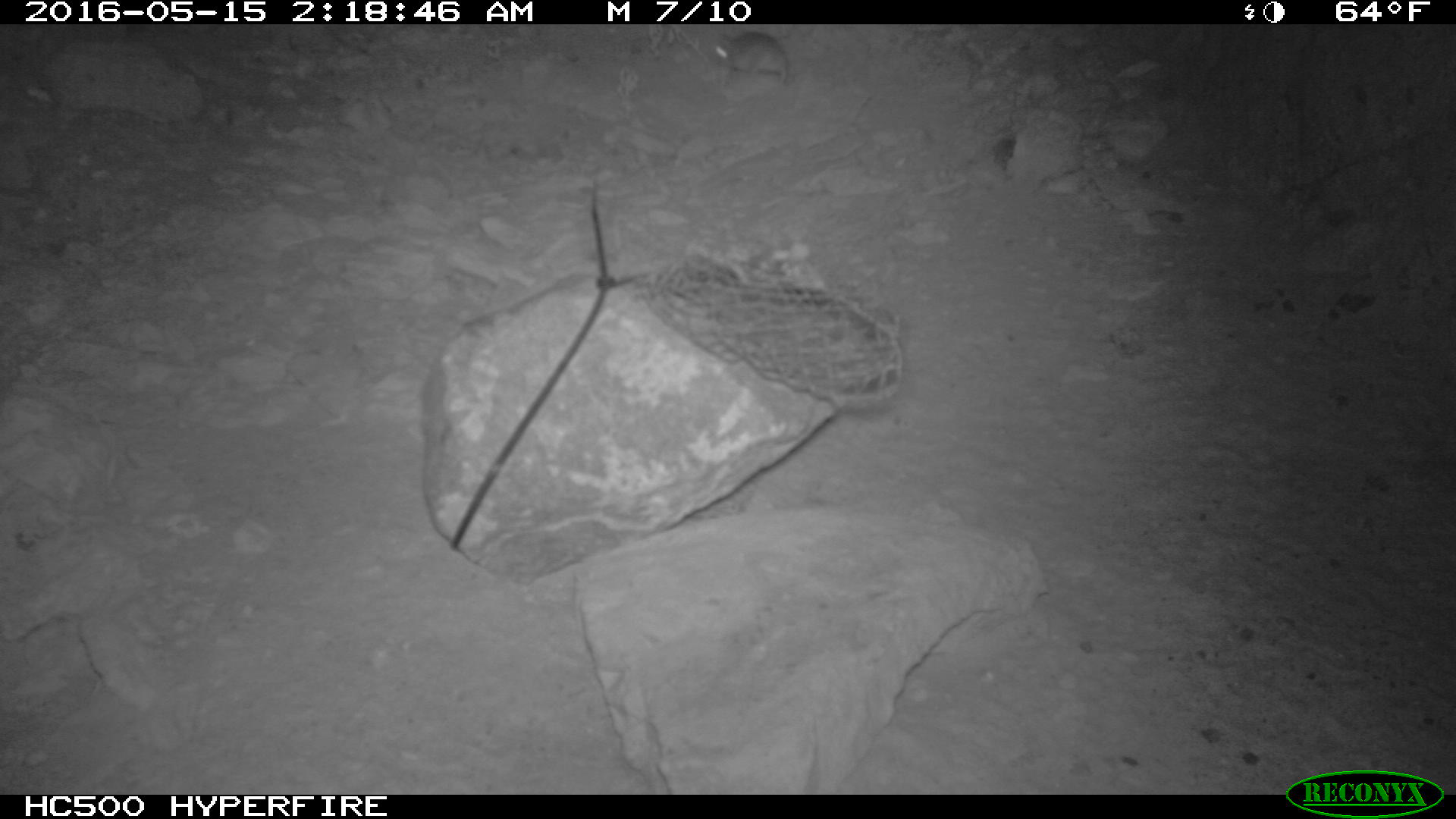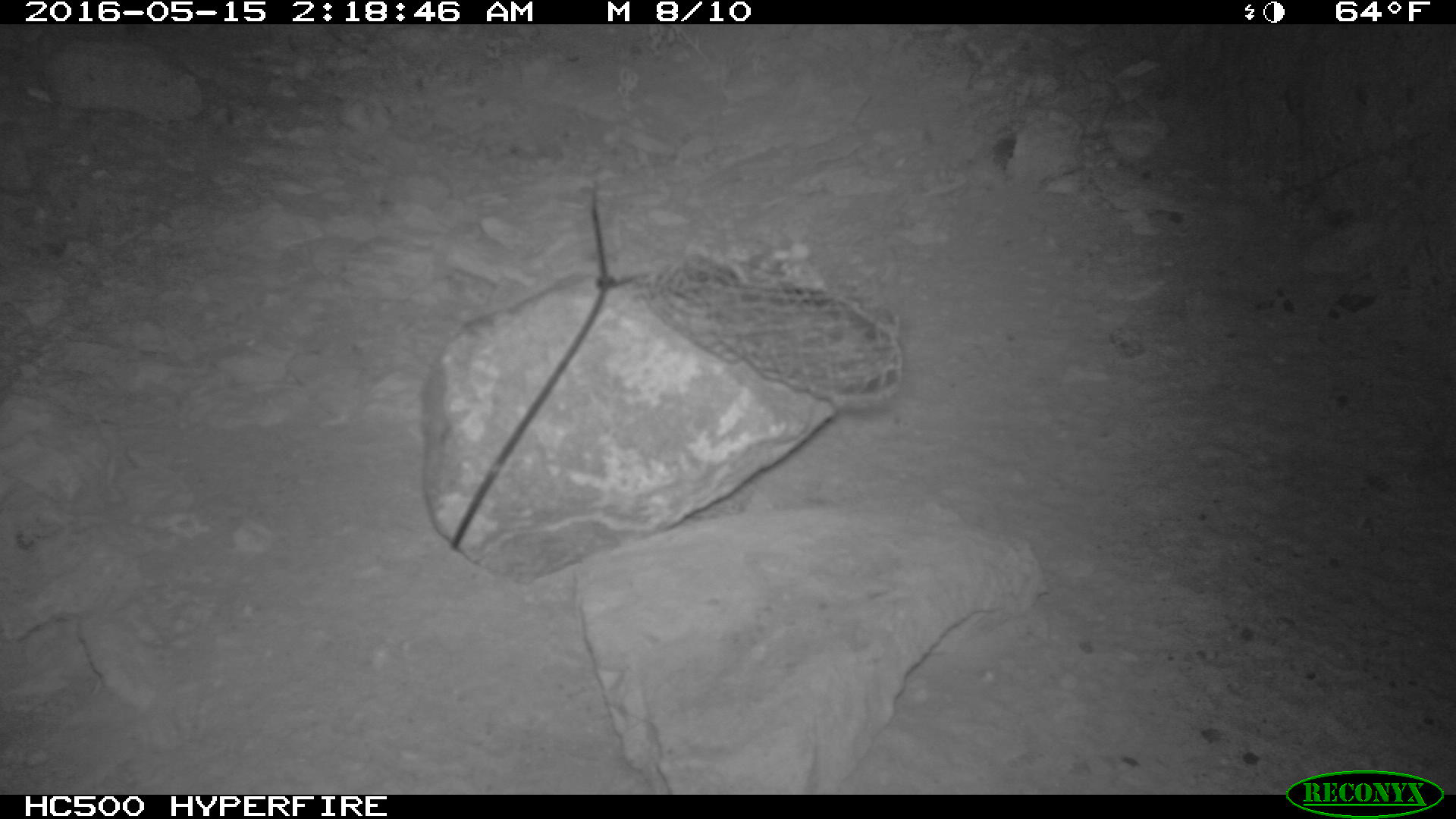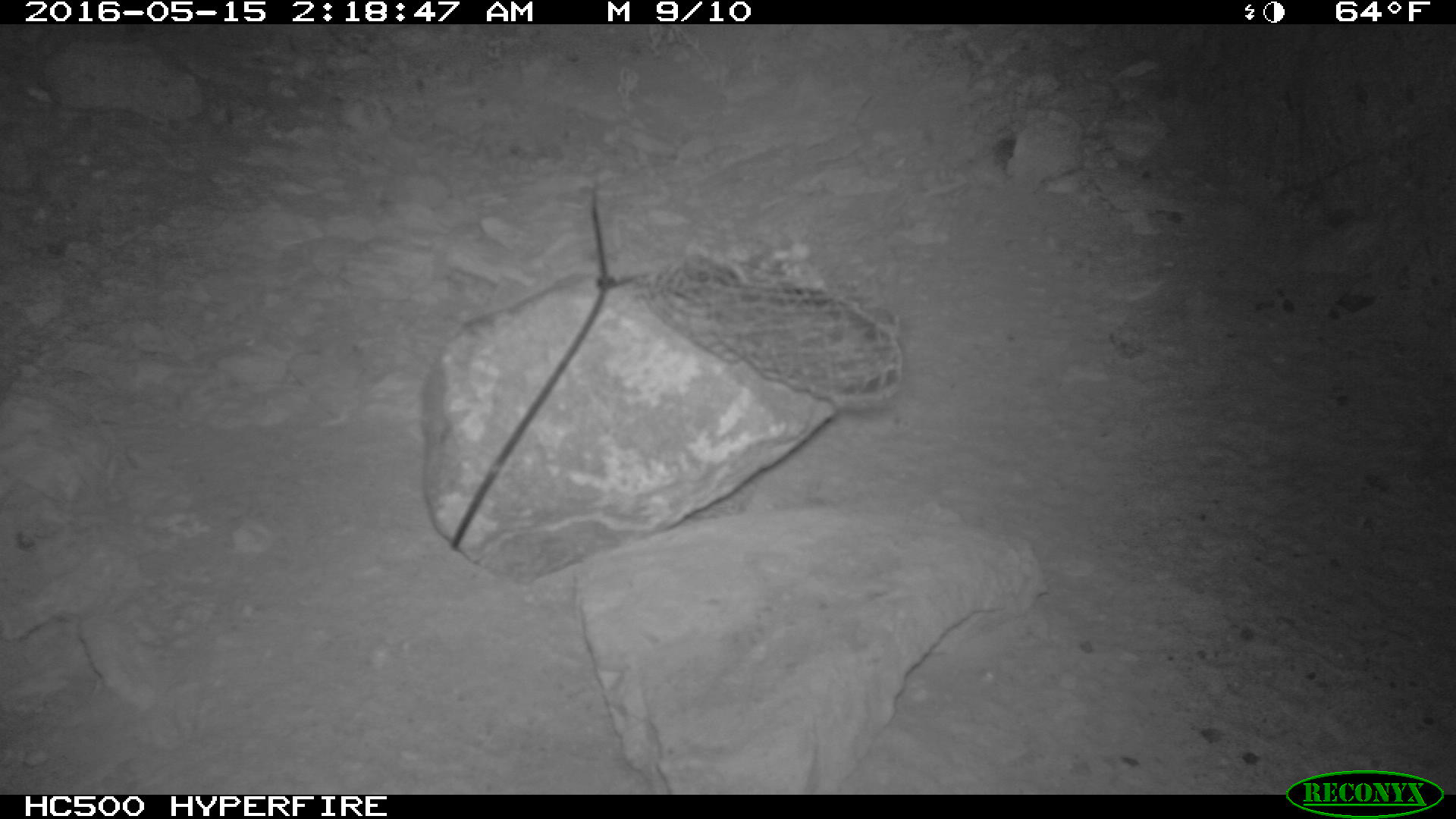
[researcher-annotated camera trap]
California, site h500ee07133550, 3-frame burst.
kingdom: Animalia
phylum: Chordata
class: Mammalia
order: Rodentia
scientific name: Rodentia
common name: rodent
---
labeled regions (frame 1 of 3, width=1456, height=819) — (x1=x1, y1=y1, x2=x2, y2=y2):
rodent: (x1=714, y1=30, x2=795, y2=86)